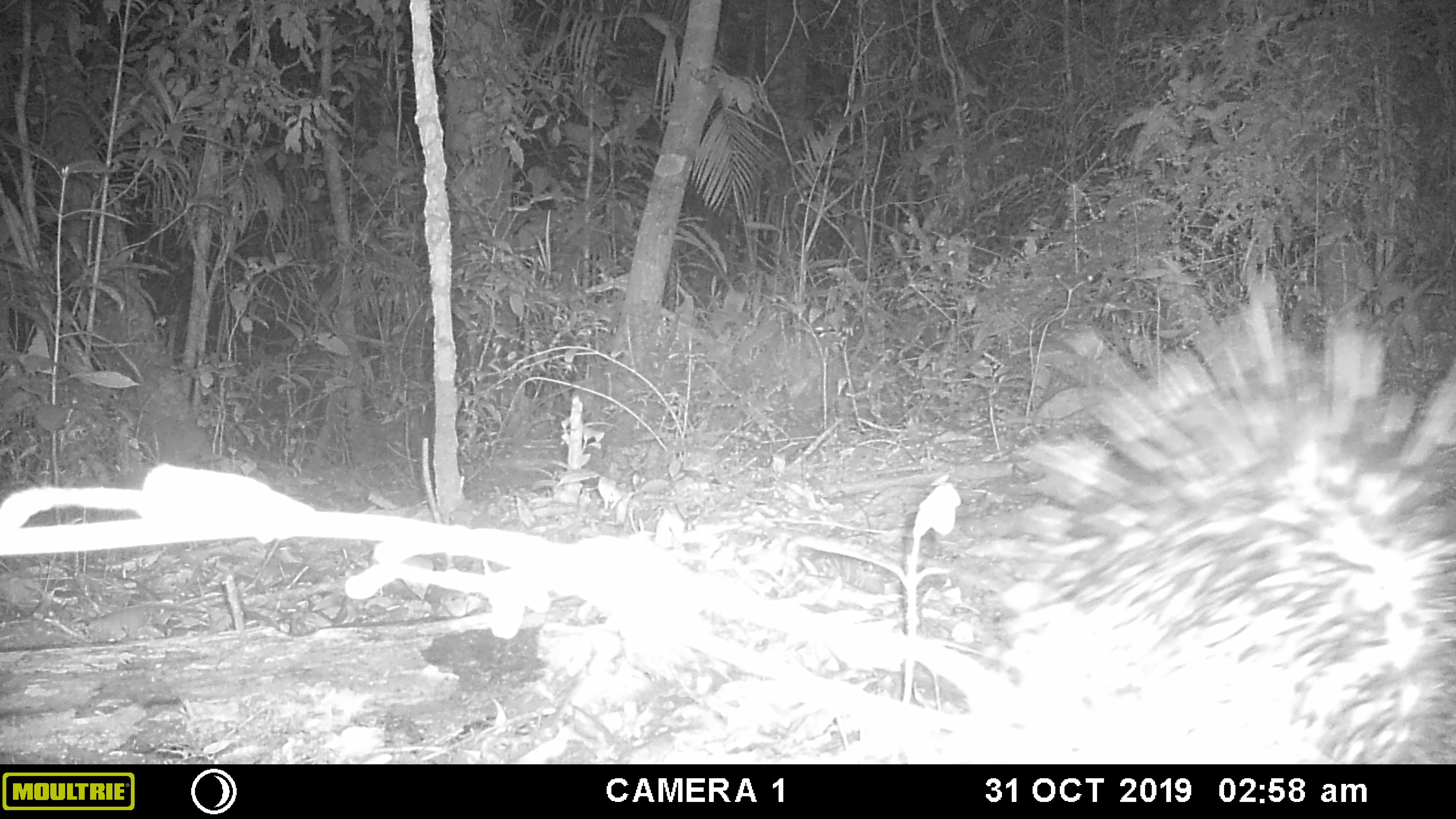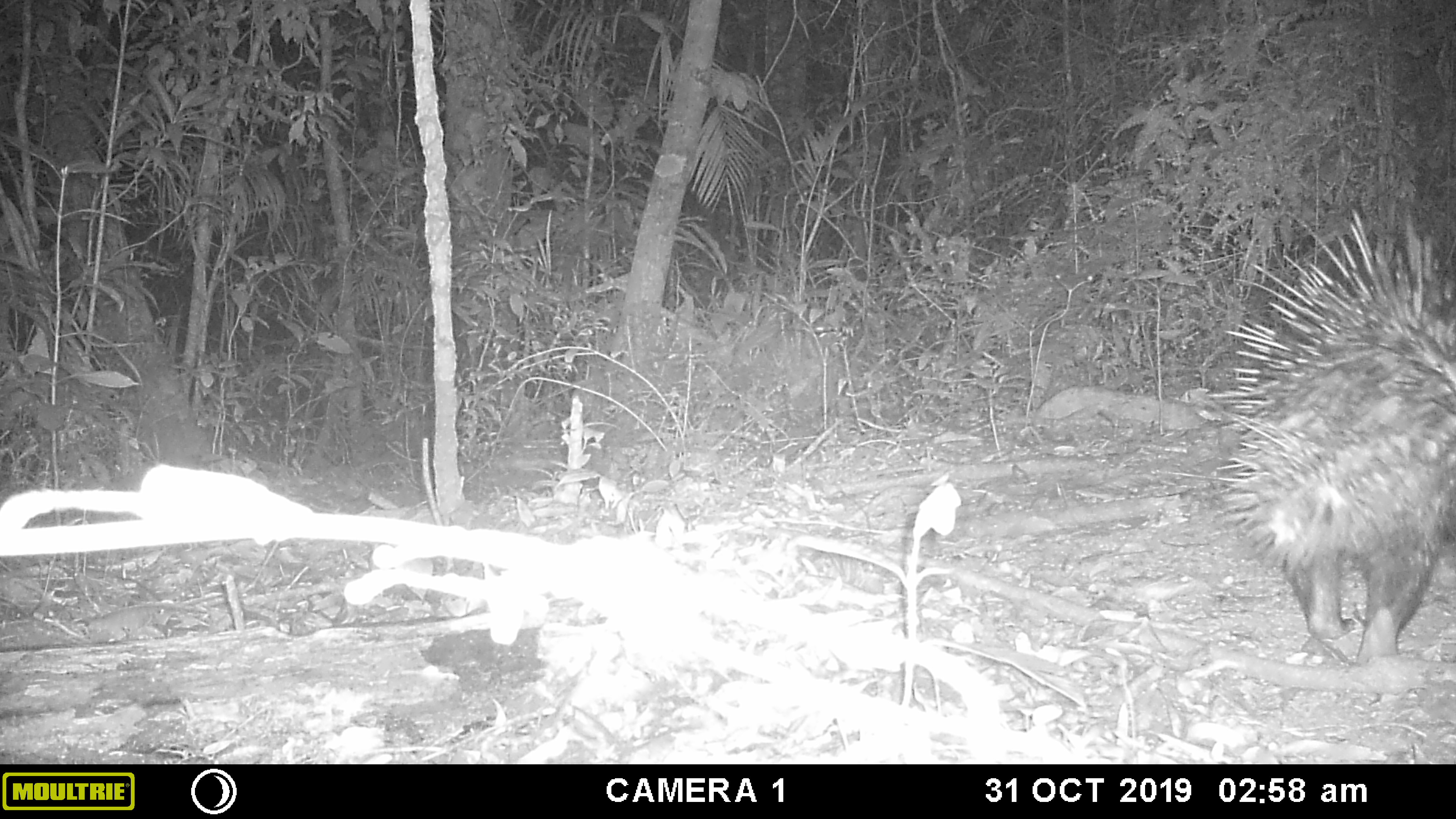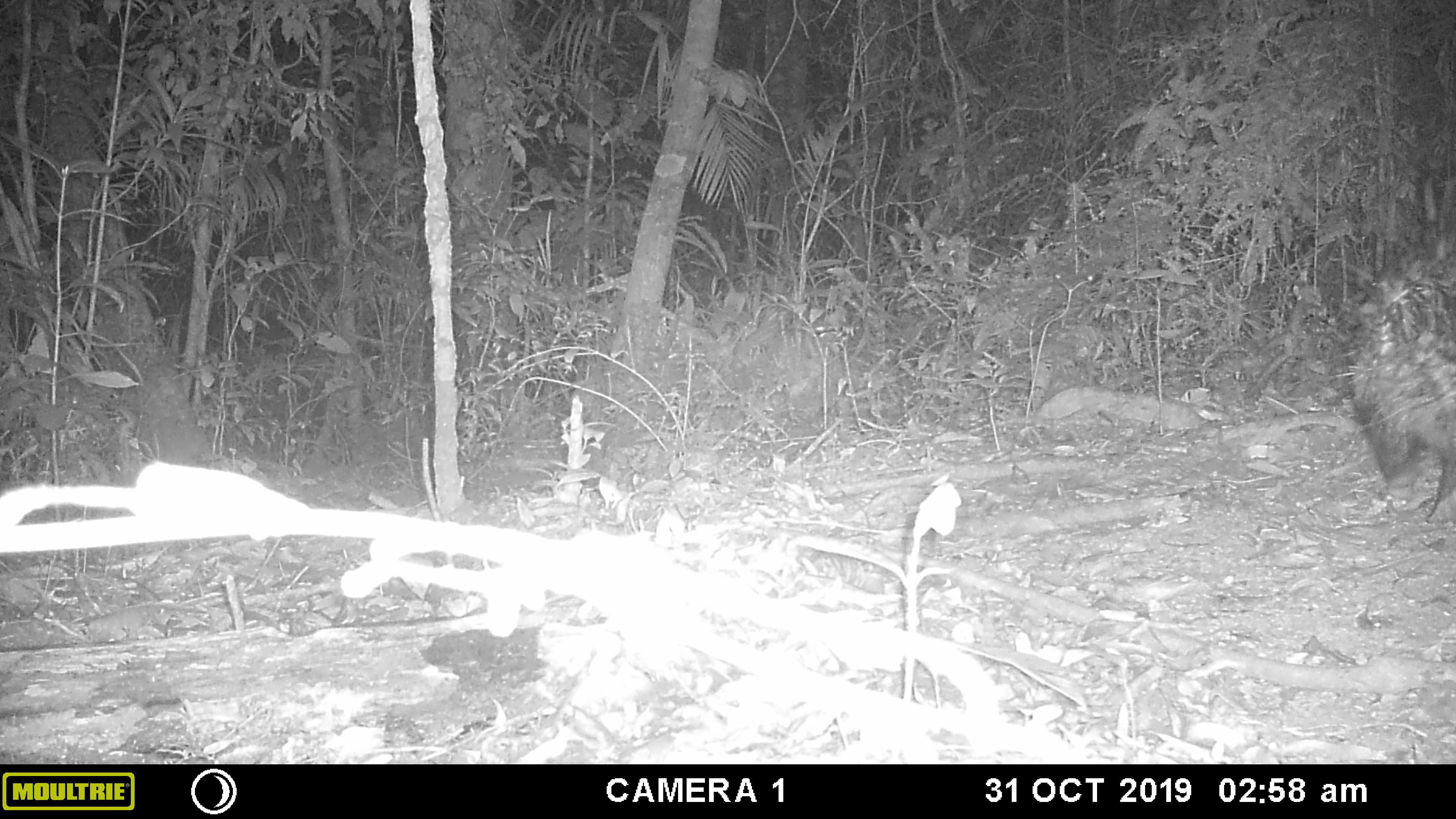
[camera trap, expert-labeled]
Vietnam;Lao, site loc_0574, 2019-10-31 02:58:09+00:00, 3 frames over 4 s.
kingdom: Animalia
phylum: Chordata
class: Mammalia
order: Rodentia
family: Hystricidae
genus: Hystrix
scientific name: Hystrix brachyura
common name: malayan porcupine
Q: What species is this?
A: Malayan porcupine (Hystrix brachyura).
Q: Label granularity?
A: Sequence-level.